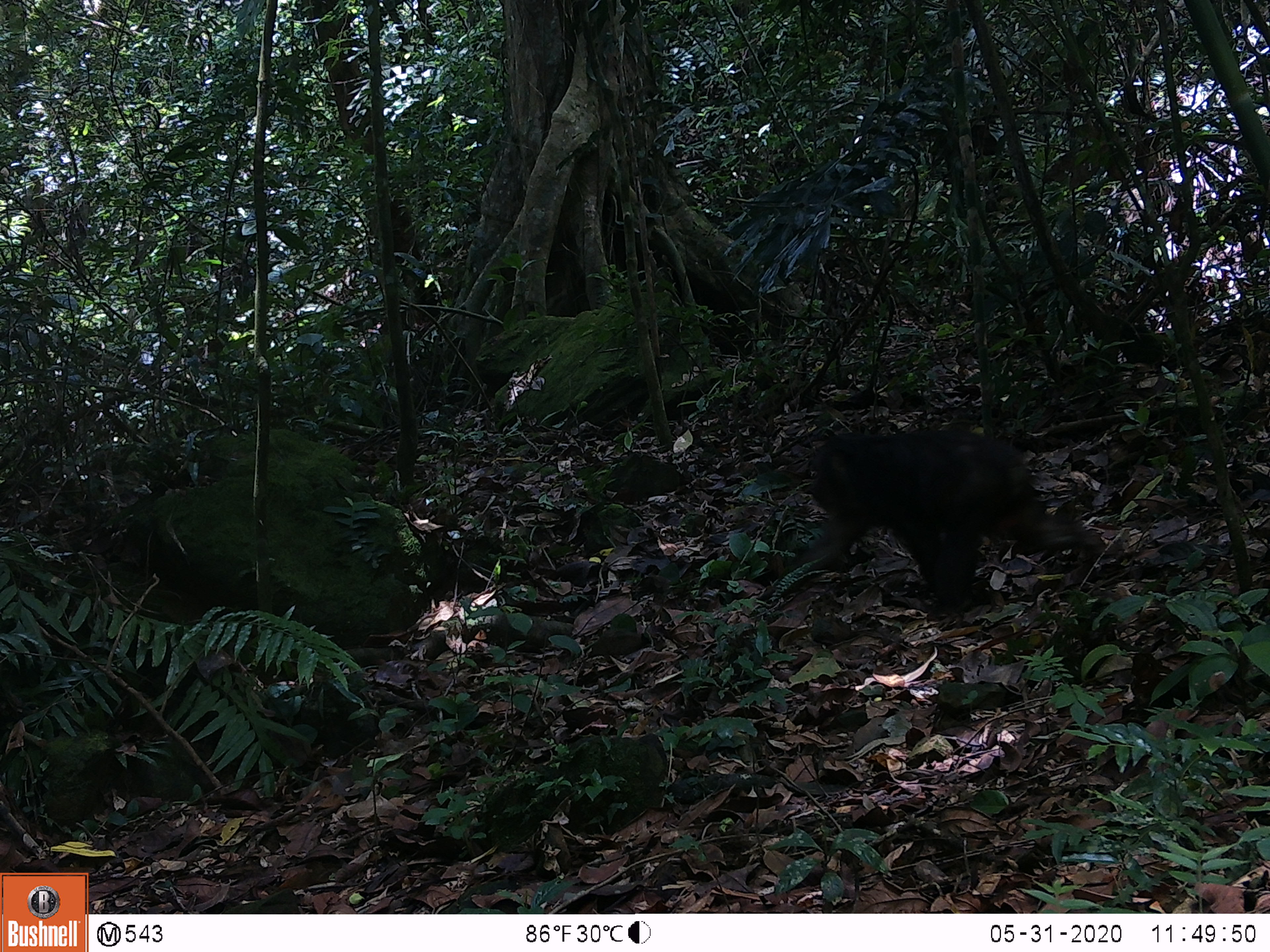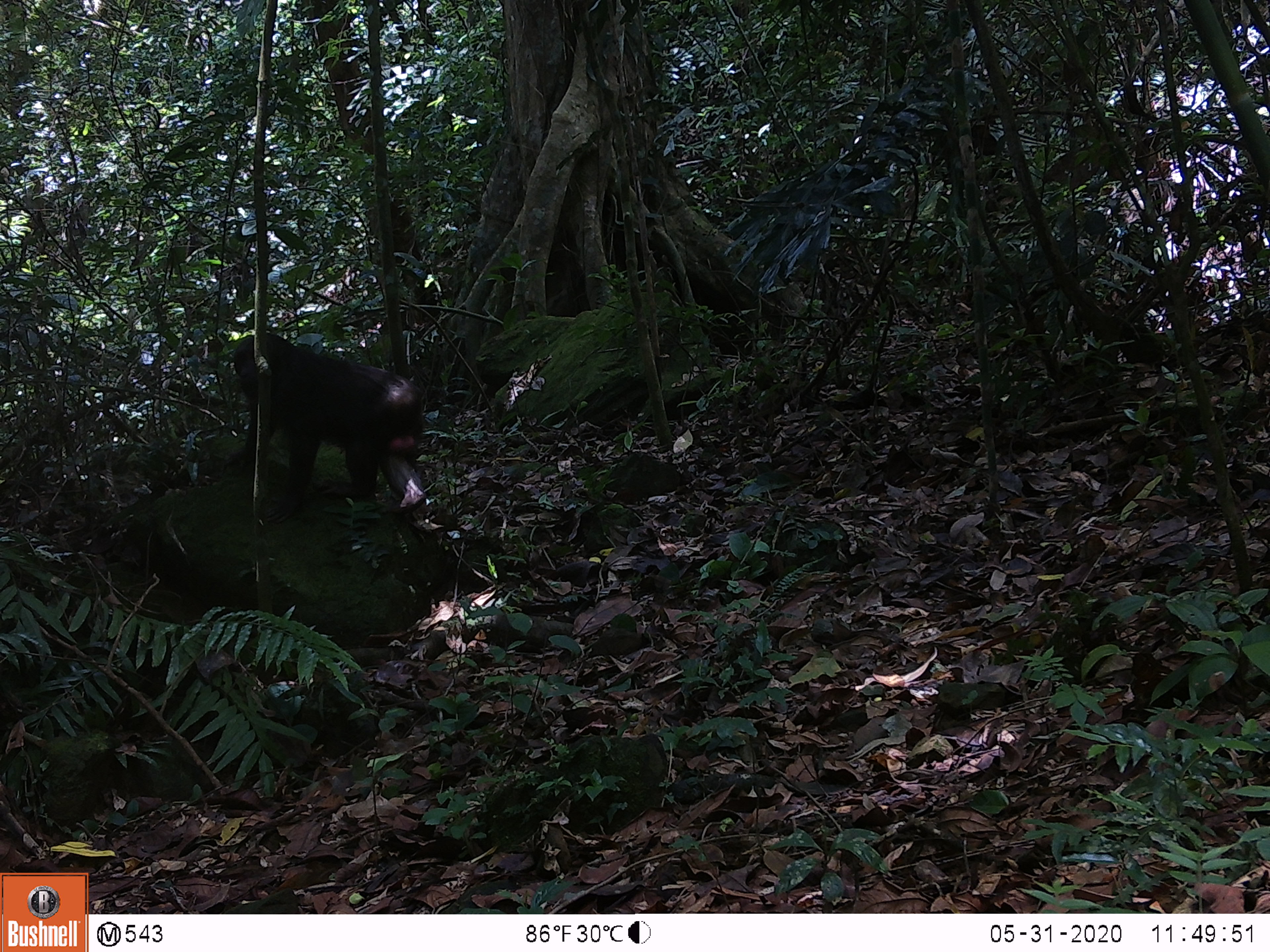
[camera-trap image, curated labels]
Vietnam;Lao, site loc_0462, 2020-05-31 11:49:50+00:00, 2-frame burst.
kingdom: Animalia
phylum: Chordata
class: Mammalia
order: Primates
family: Cercopithecidae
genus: Macaca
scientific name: Macaca arctoides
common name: stump-tailed macaque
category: stump tailed macaque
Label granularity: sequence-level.